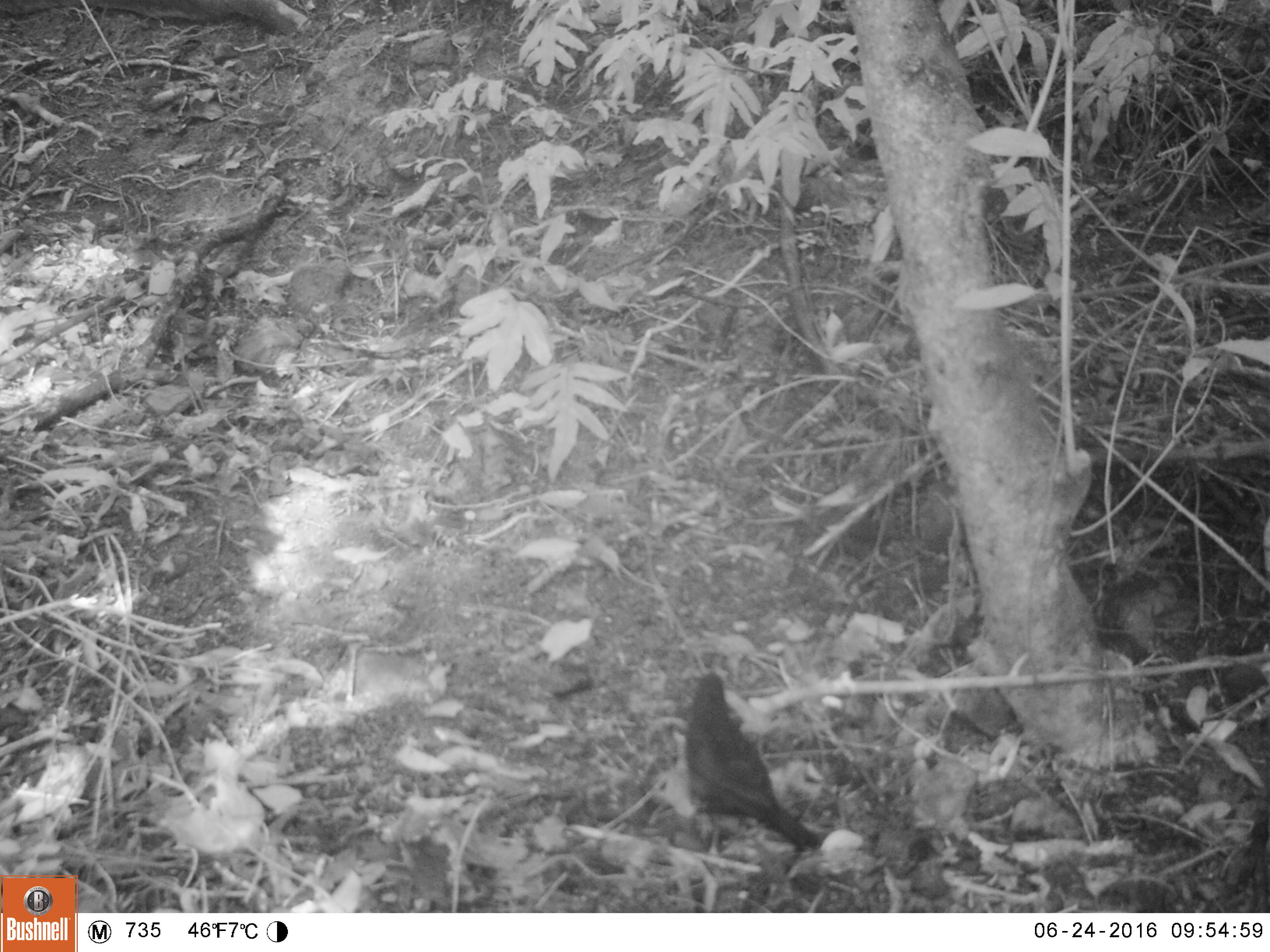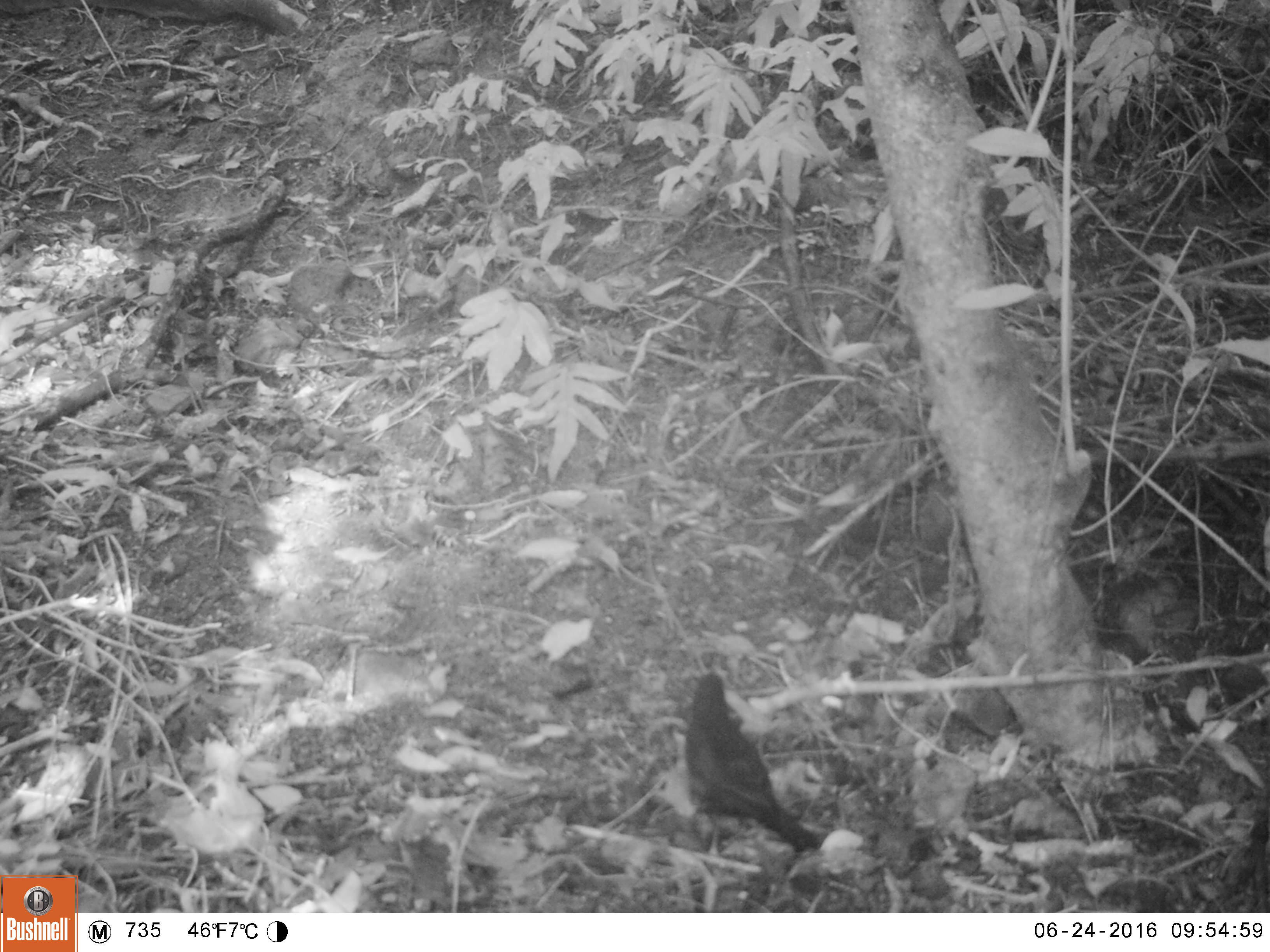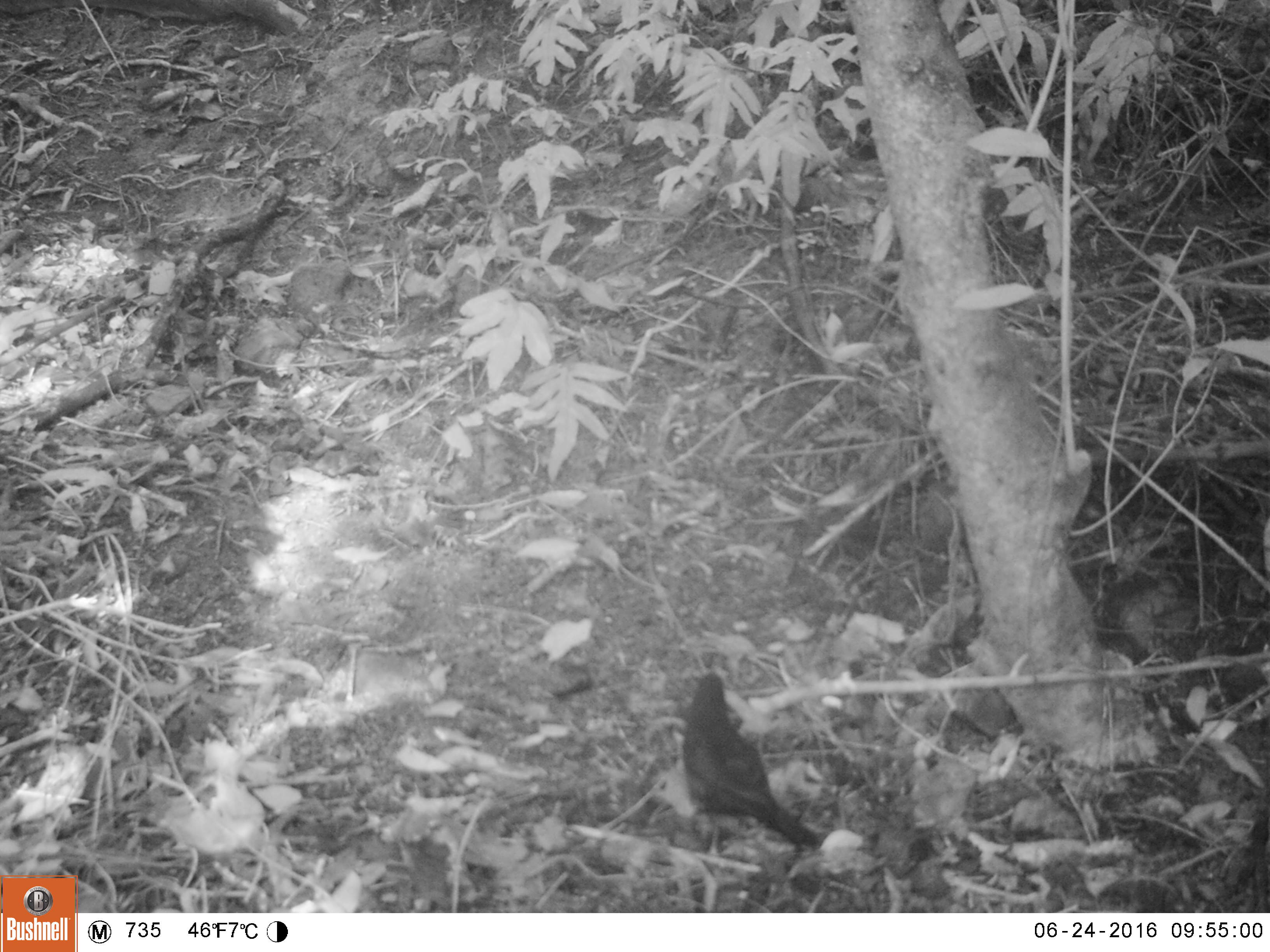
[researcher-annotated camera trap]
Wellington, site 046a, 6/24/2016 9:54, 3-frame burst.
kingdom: Animalia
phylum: Chordata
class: Aves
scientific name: Aves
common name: bird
Bird (Aves).